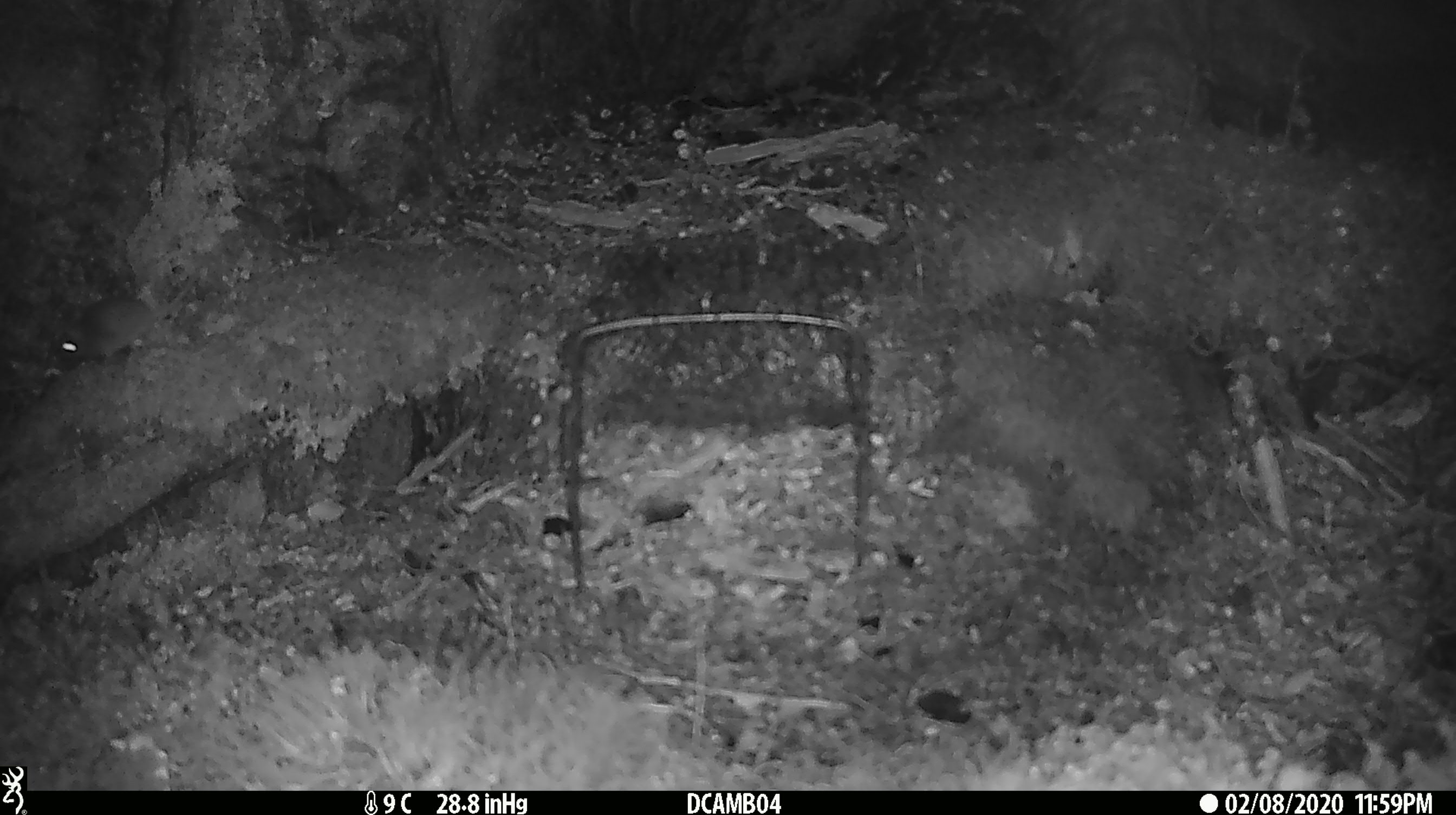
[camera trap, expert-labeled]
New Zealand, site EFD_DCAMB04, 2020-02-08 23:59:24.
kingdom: Animalia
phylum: Chordata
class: Mammalia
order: Rodentia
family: Muridae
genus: Mus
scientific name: Mus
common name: mouse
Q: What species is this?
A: Mouse (Mus).